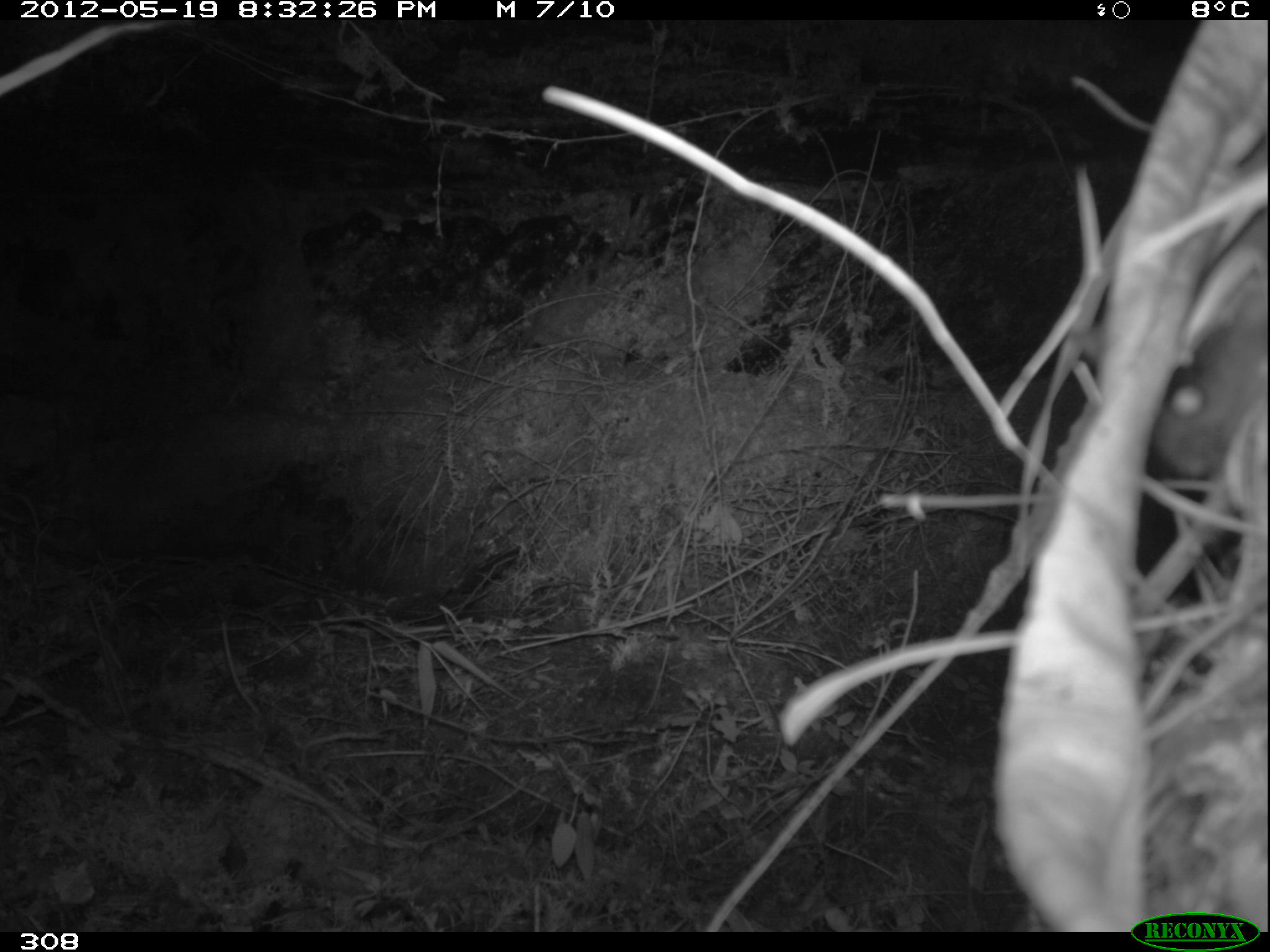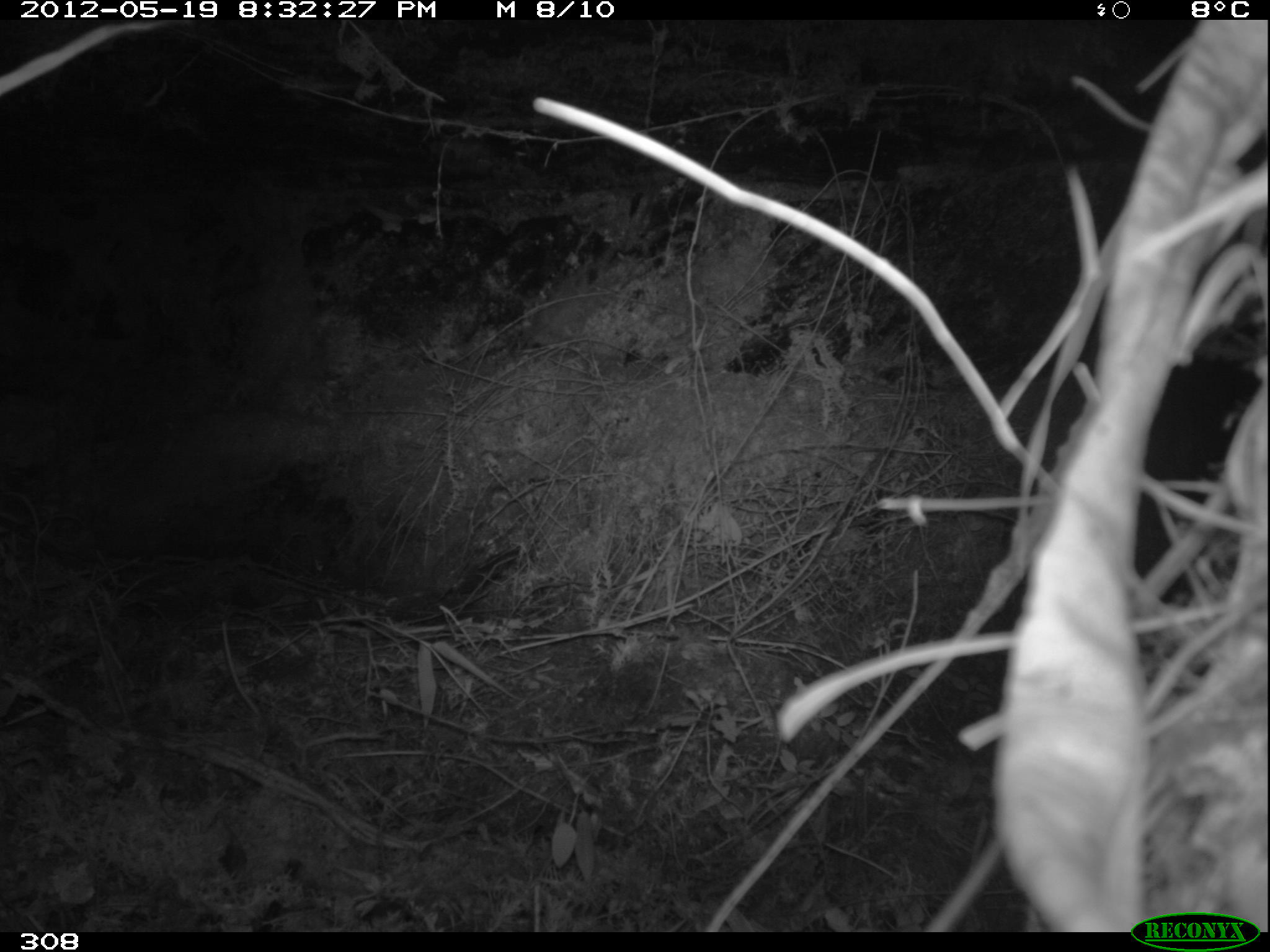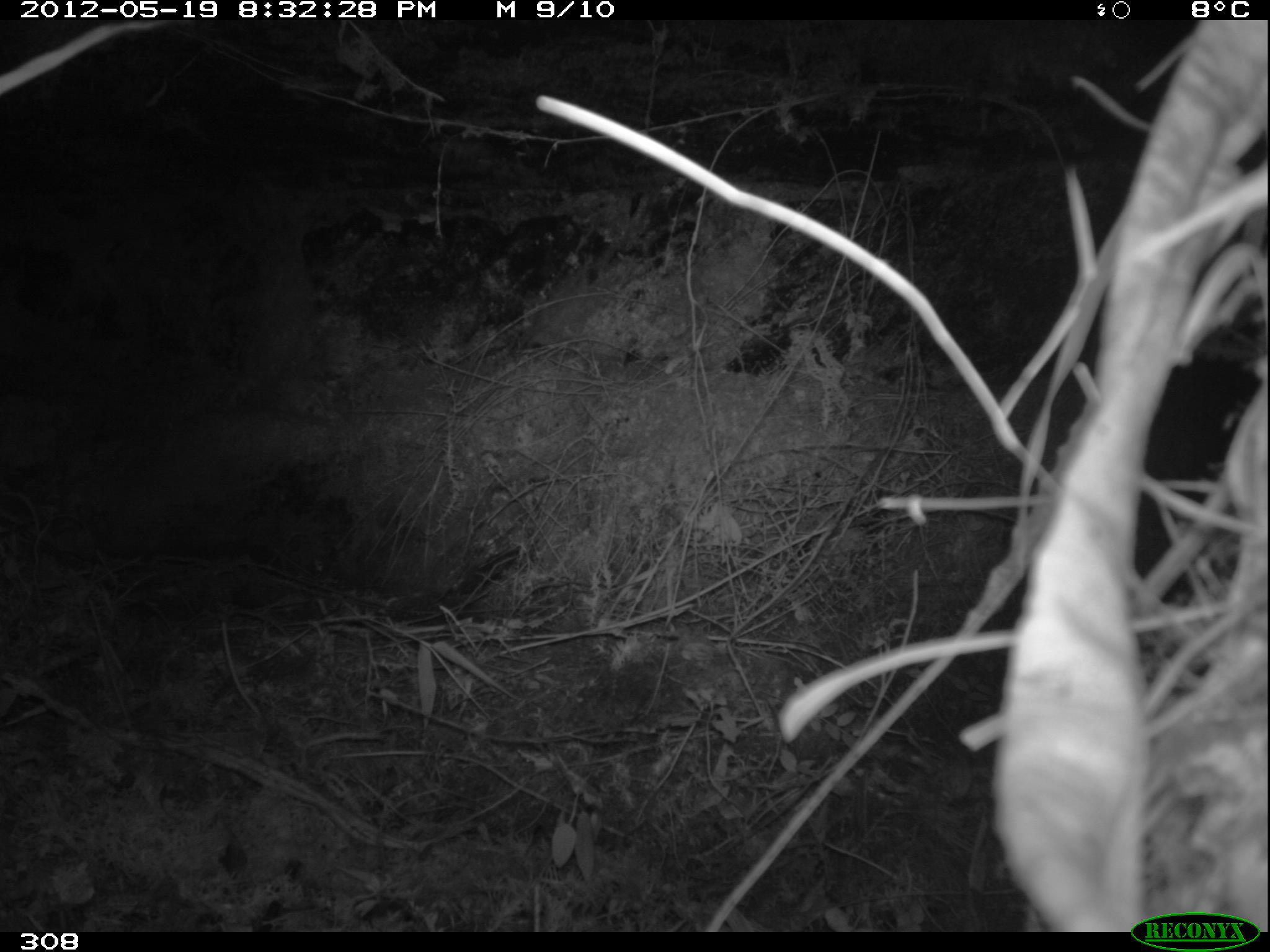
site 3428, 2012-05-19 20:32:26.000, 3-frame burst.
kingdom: Animalia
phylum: Chordata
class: Mammalia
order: Rodentia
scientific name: Rodentia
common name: rodents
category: unknown rodent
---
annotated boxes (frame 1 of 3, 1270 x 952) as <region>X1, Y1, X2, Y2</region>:
unknown rodent: <region>1158, 268, 1270, 479</region>